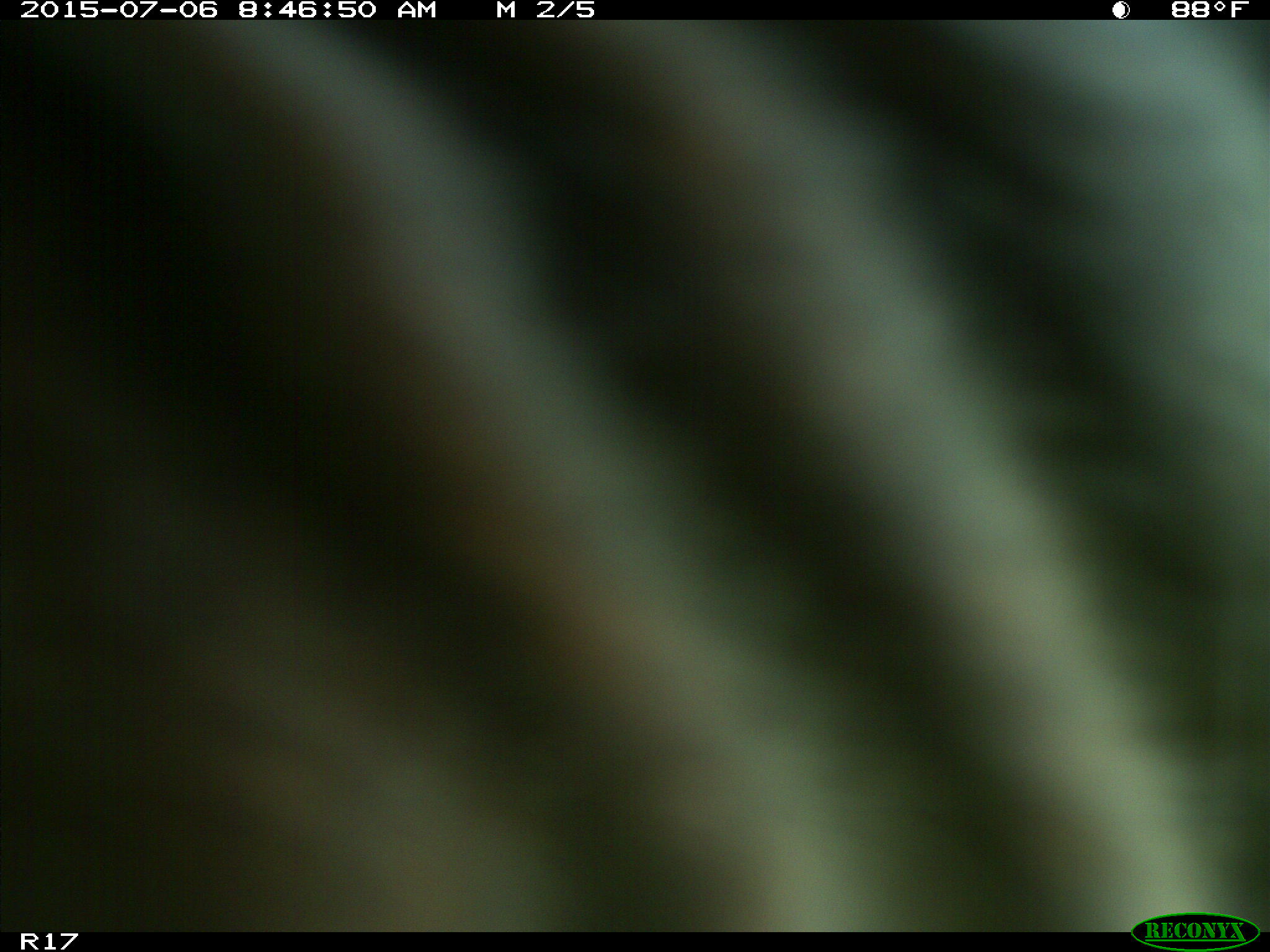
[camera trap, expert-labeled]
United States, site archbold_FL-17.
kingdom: Animalia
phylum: Chordata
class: Mammalia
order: Artiodactyla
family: Bovidae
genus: Bos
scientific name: Bos taurus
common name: domestic cow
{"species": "Bos taurus (domestic cow)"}